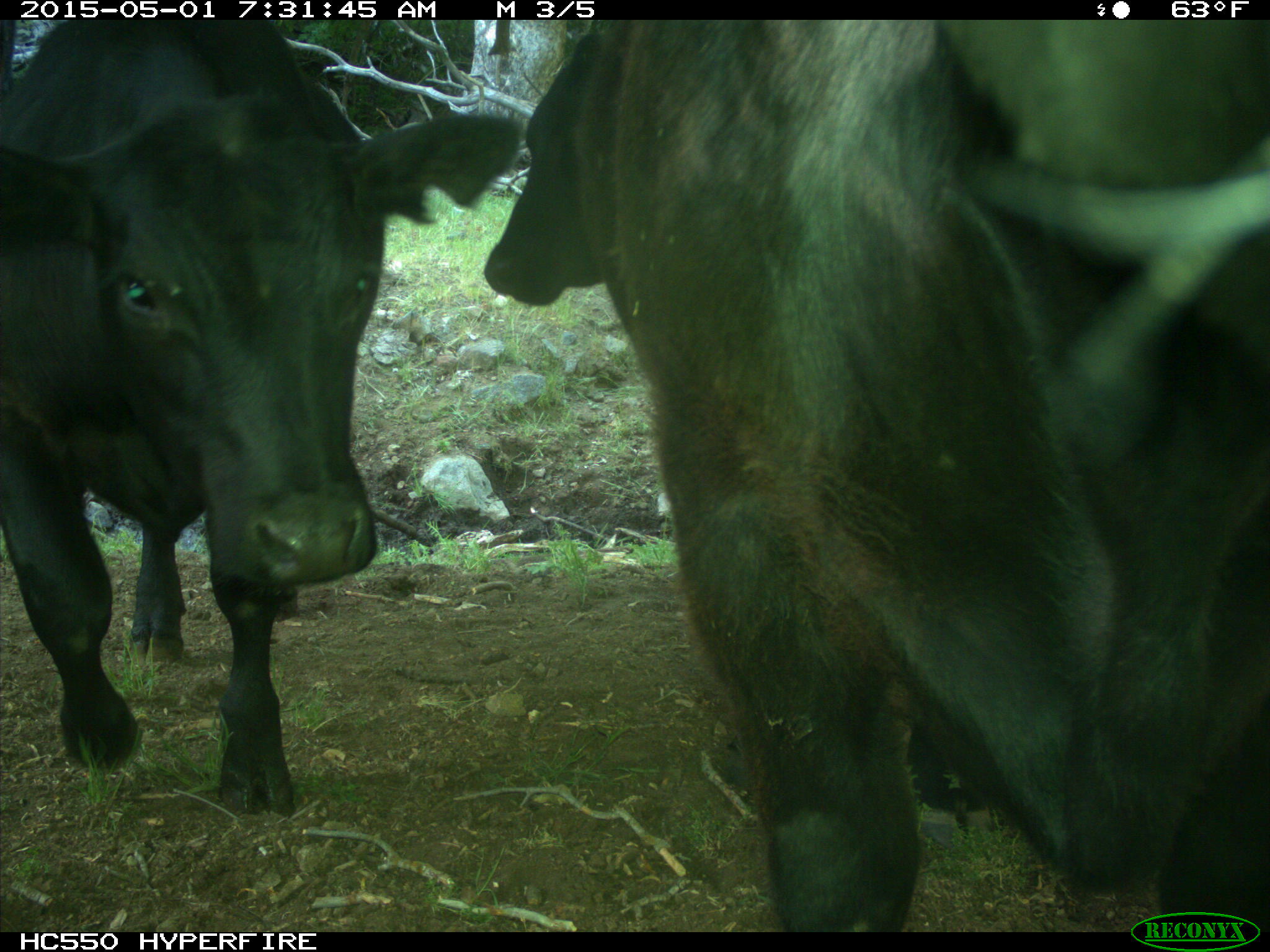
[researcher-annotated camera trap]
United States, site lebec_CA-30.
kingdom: Animalia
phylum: Chordata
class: Mammalia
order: Artiodactyla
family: Bovidae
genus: Bos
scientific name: Bos taurus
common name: domestic cow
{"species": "Bos taurus (domestic cow)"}